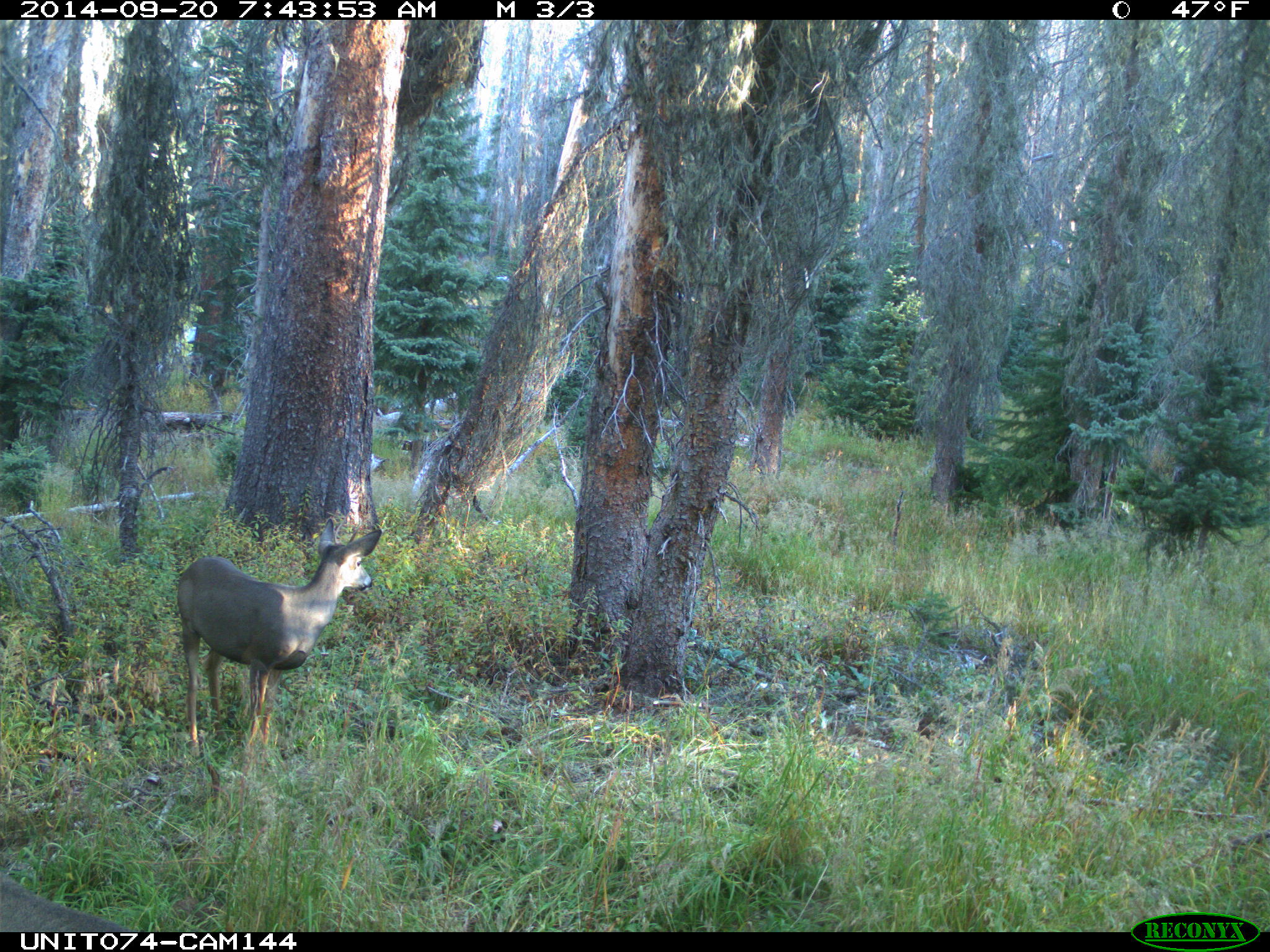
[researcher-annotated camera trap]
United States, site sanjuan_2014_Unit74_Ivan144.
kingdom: Animalia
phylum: Chordata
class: Mammalia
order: Artiodactyla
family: Cervidae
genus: Odocoileus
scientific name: Odocoileus hemionus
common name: mule deer